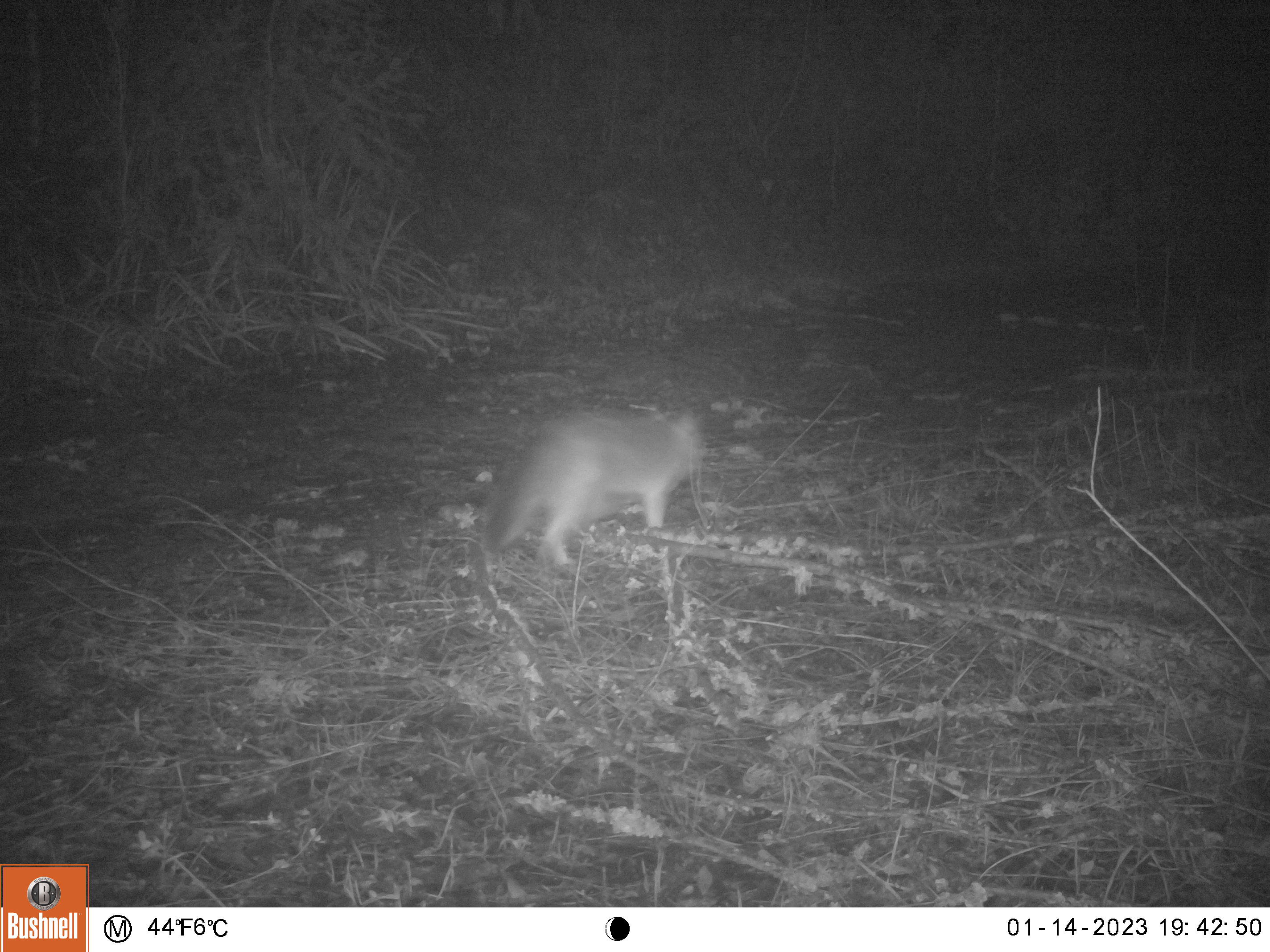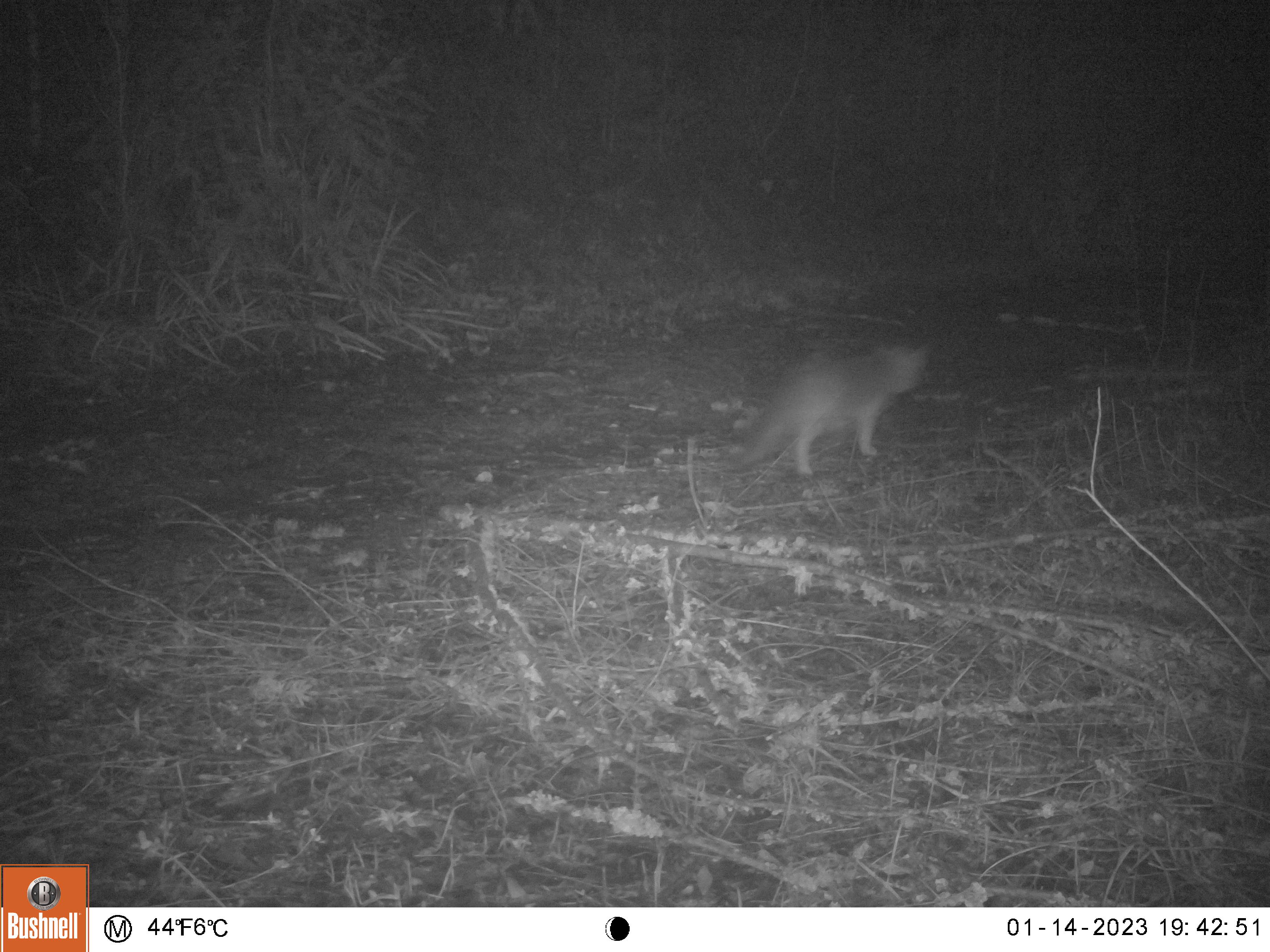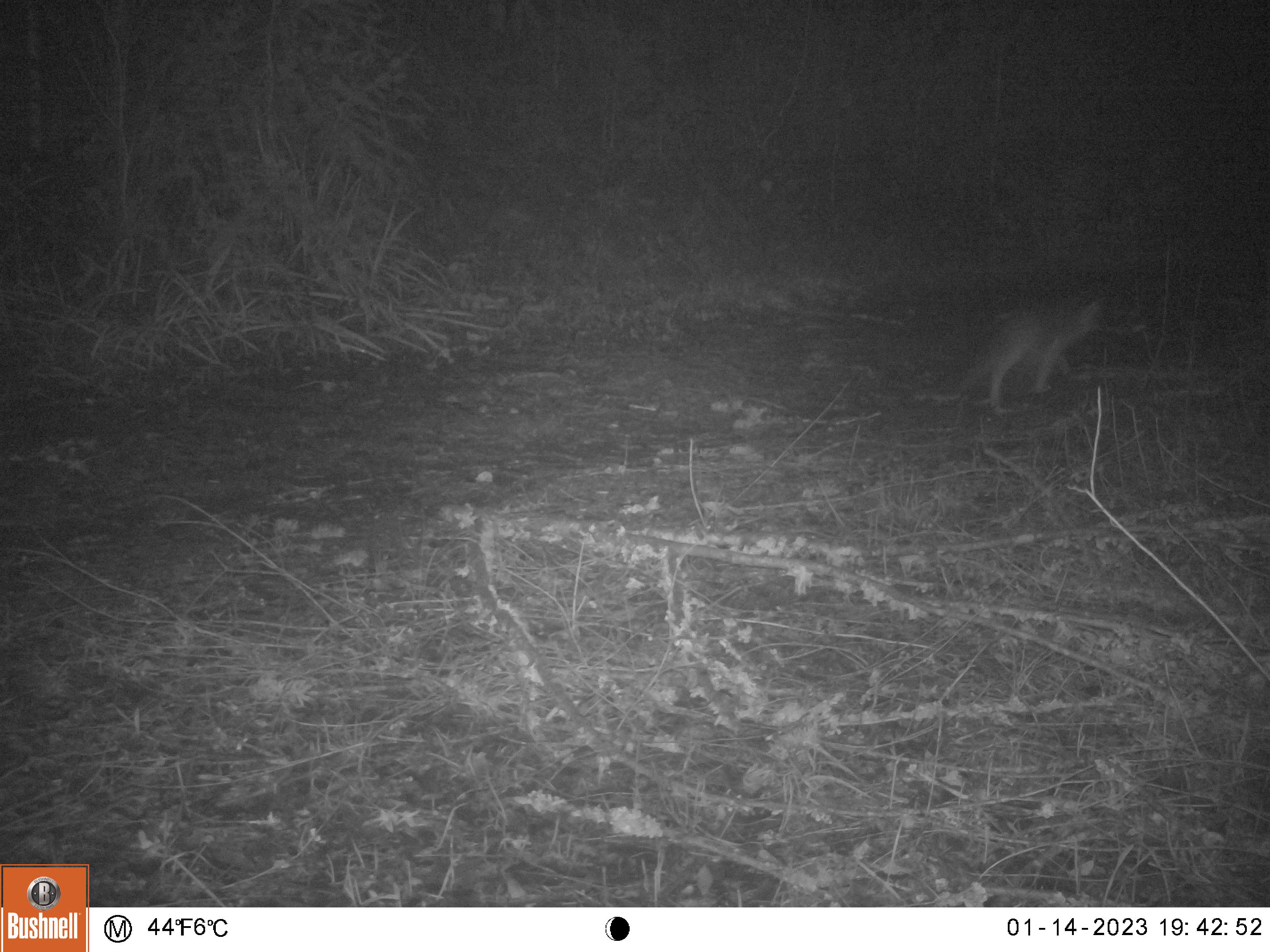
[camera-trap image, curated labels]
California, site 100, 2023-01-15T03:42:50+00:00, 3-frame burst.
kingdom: Animalia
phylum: Chordata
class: Mammalia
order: Carnivora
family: Canidae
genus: Urocyon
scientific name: Urocyon cinereoargenteus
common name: gray fox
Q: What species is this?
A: Gray fox (Urocyon cinereoargenteus).